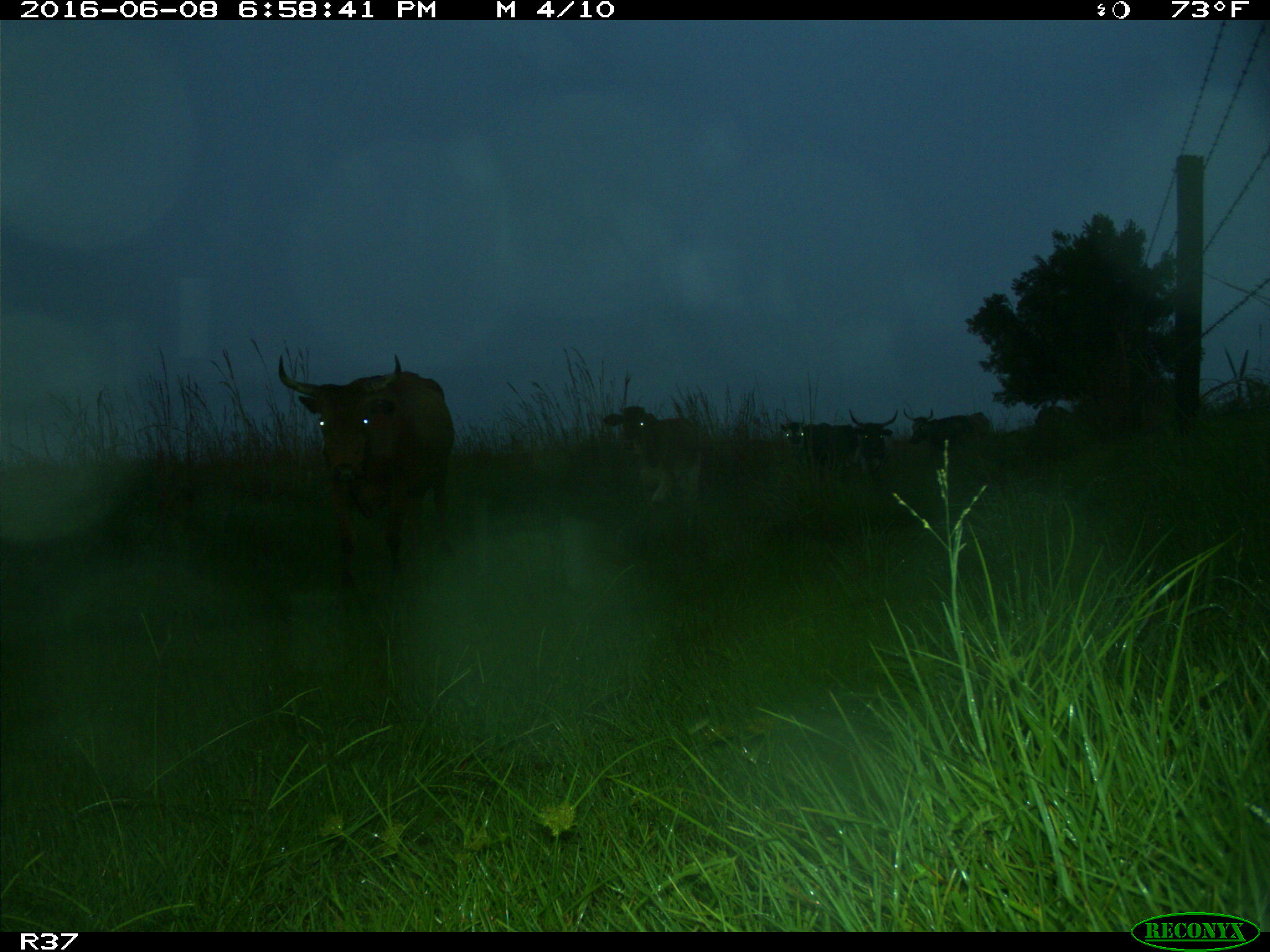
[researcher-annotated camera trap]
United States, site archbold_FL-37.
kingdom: Animalia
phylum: Chordata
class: Mammalia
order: Artiodactyla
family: Bovidae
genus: Bos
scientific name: Bos taurus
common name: domestic cow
Bos taurus (domestic cow).